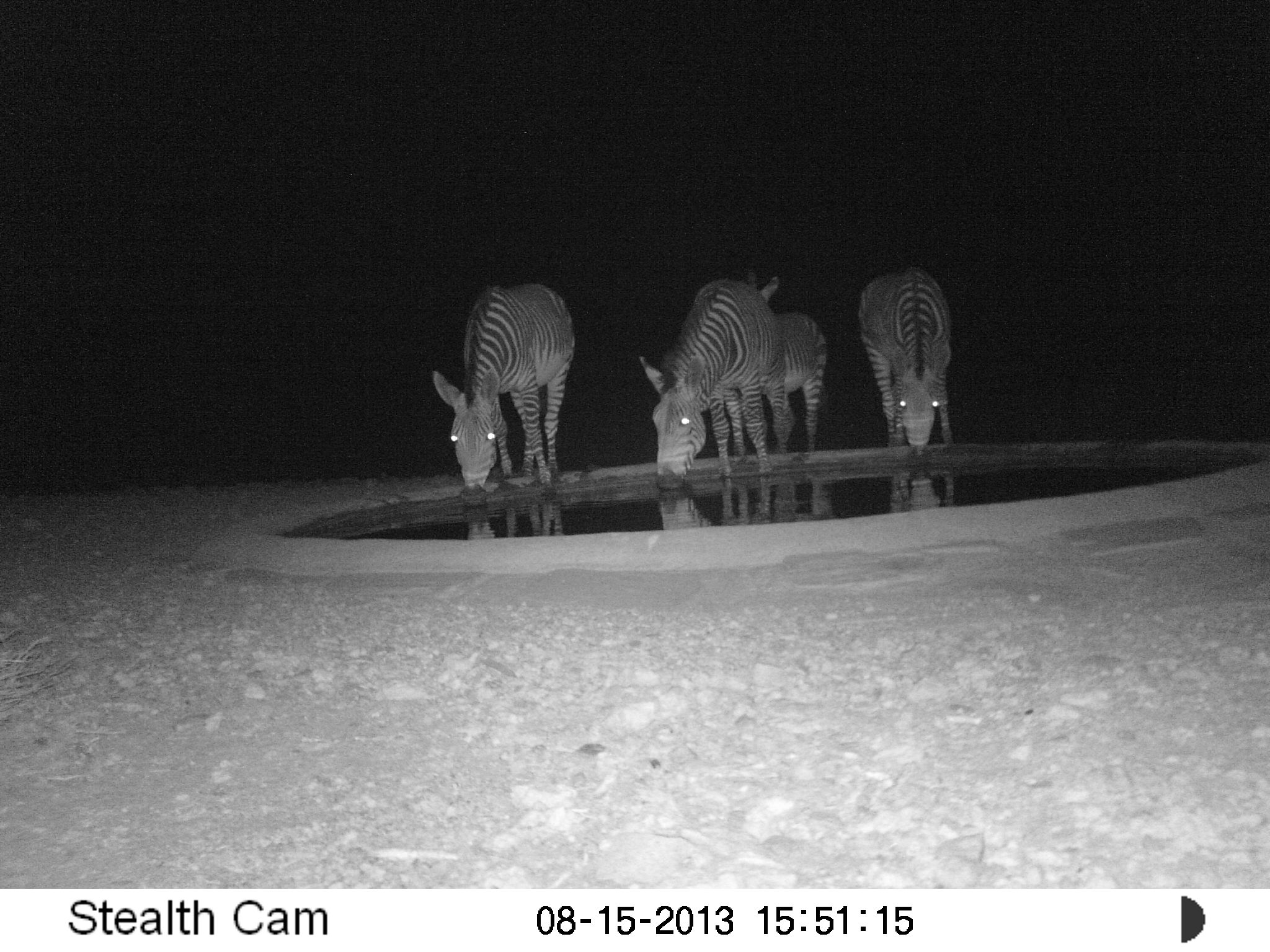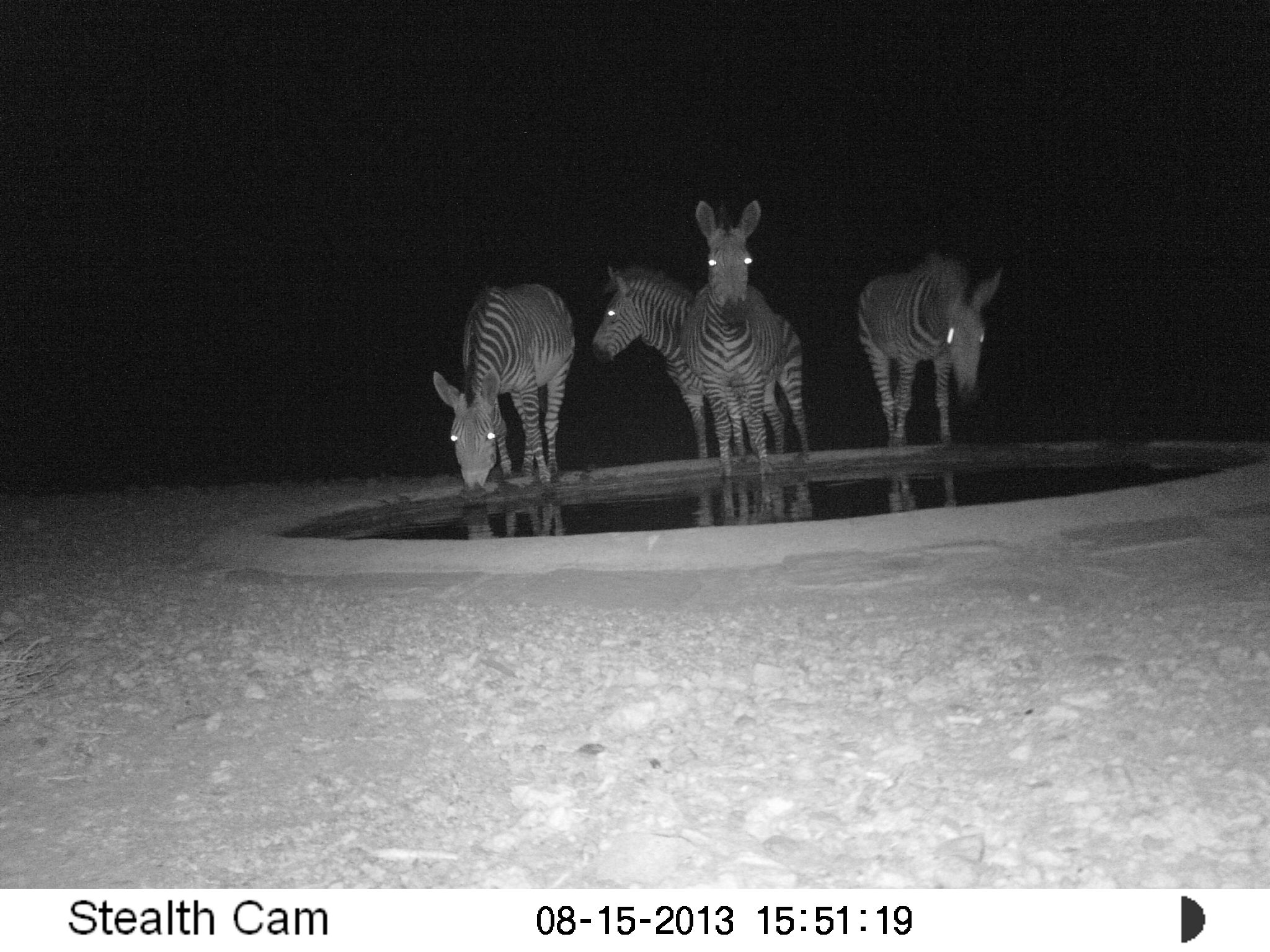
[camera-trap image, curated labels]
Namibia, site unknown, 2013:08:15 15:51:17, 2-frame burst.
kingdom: Animalia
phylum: Chordata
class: Mammalia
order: Perissodactyla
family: Equidae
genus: Equus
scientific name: Equus zebra hartmannae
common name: hartmann's mountain zebra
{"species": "Equus zebra hartmannae (hartmann's mountain zebra)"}